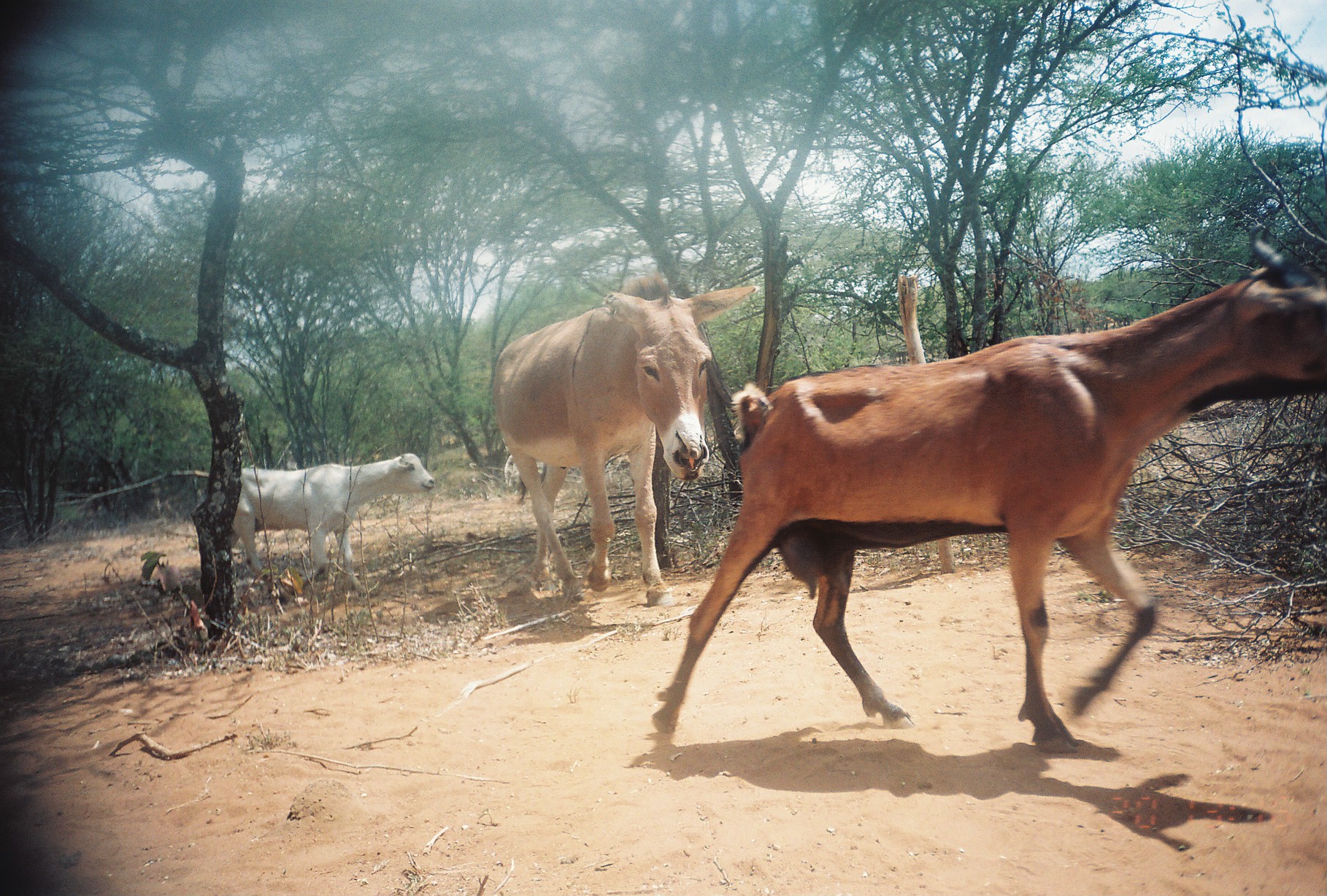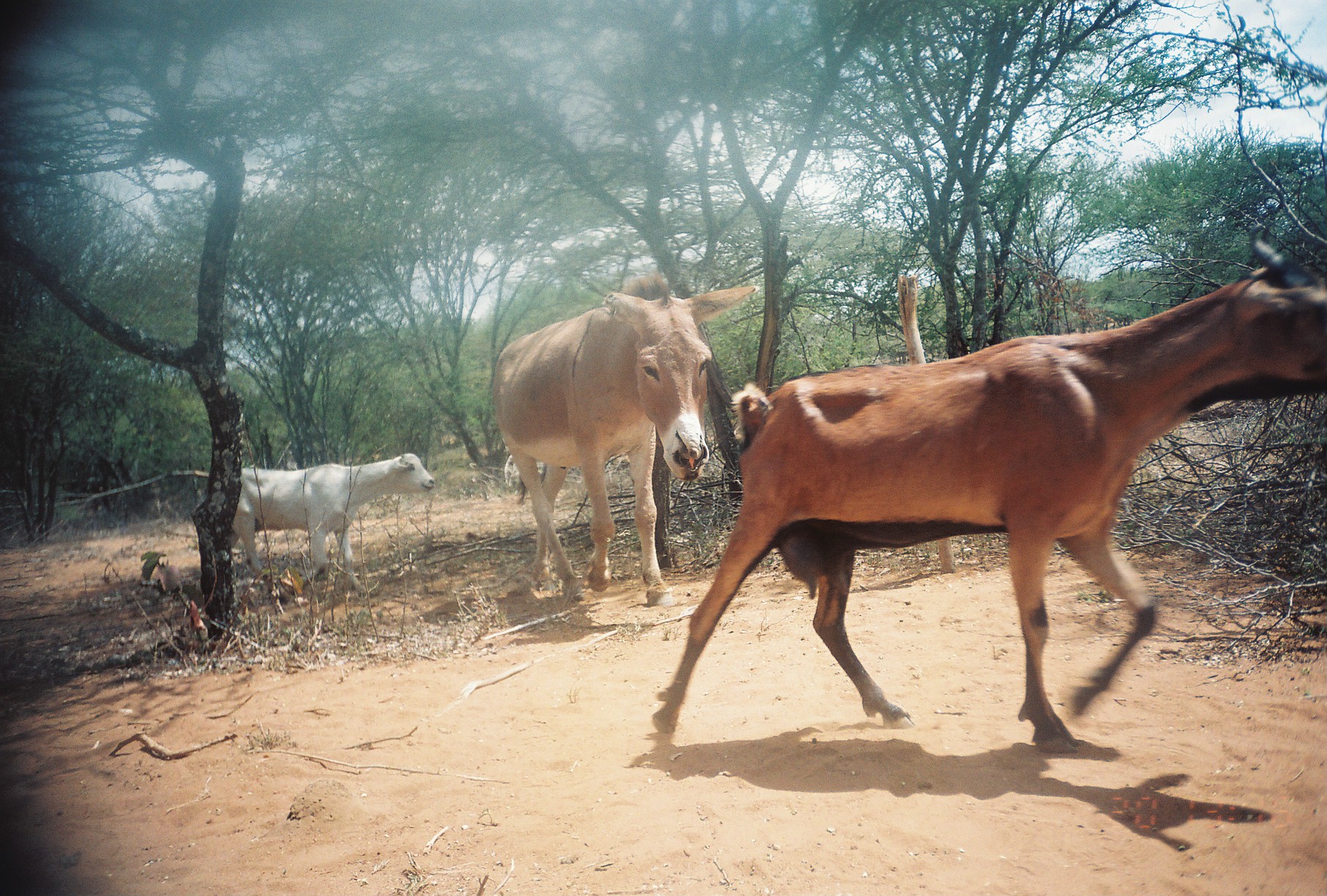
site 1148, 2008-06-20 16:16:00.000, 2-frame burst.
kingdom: Animalia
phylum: Chordata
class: Mammalia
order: Perissodactyla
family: Equidae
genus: Equus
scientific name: Equus africanus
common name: african wild ass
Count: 1.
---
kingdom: Animalia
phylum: Chordata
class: Mammalia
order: Artiodactyla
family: Bovidae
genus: Capra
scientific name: Capra aegagrus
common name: wild goat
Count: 2.